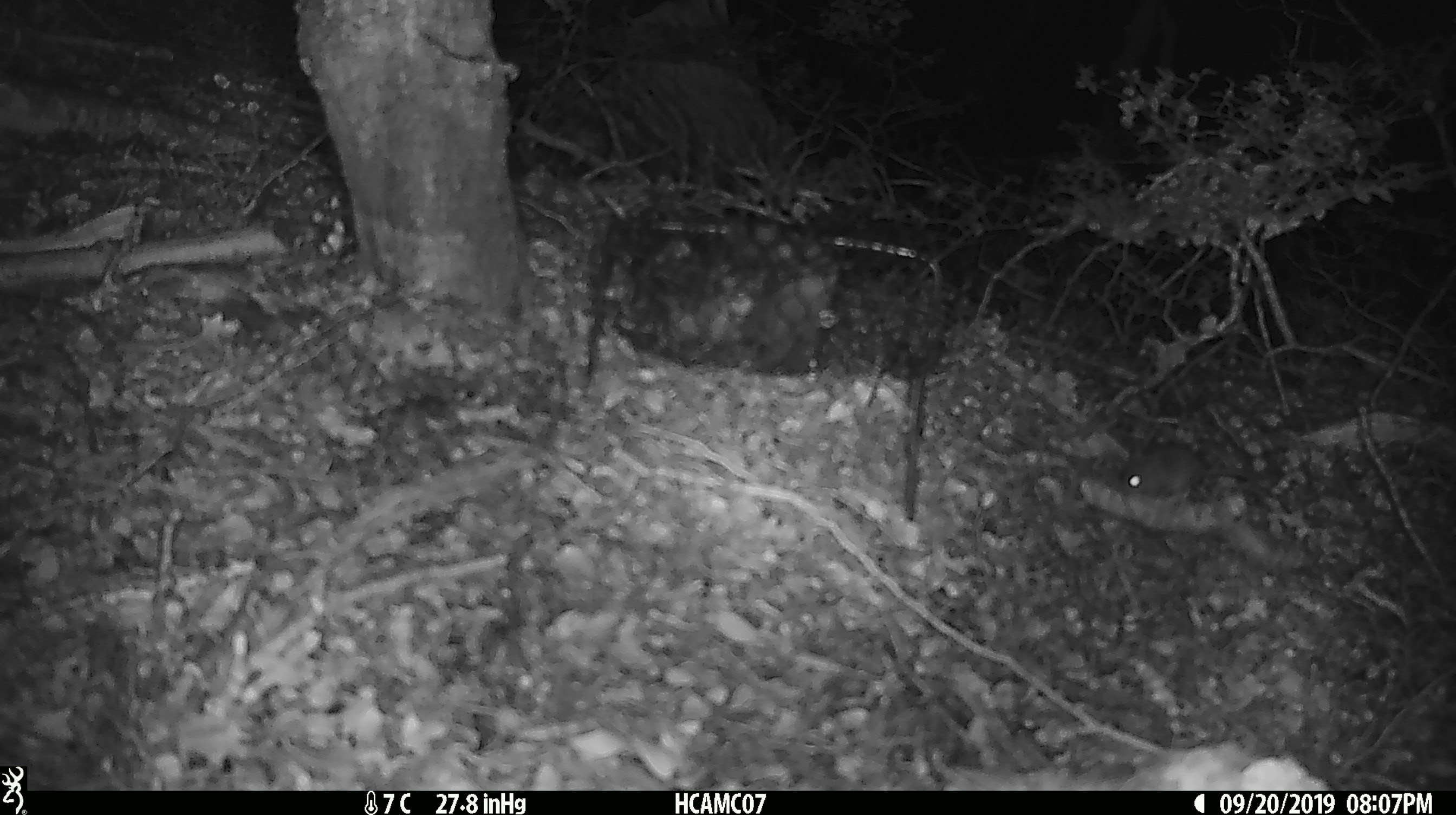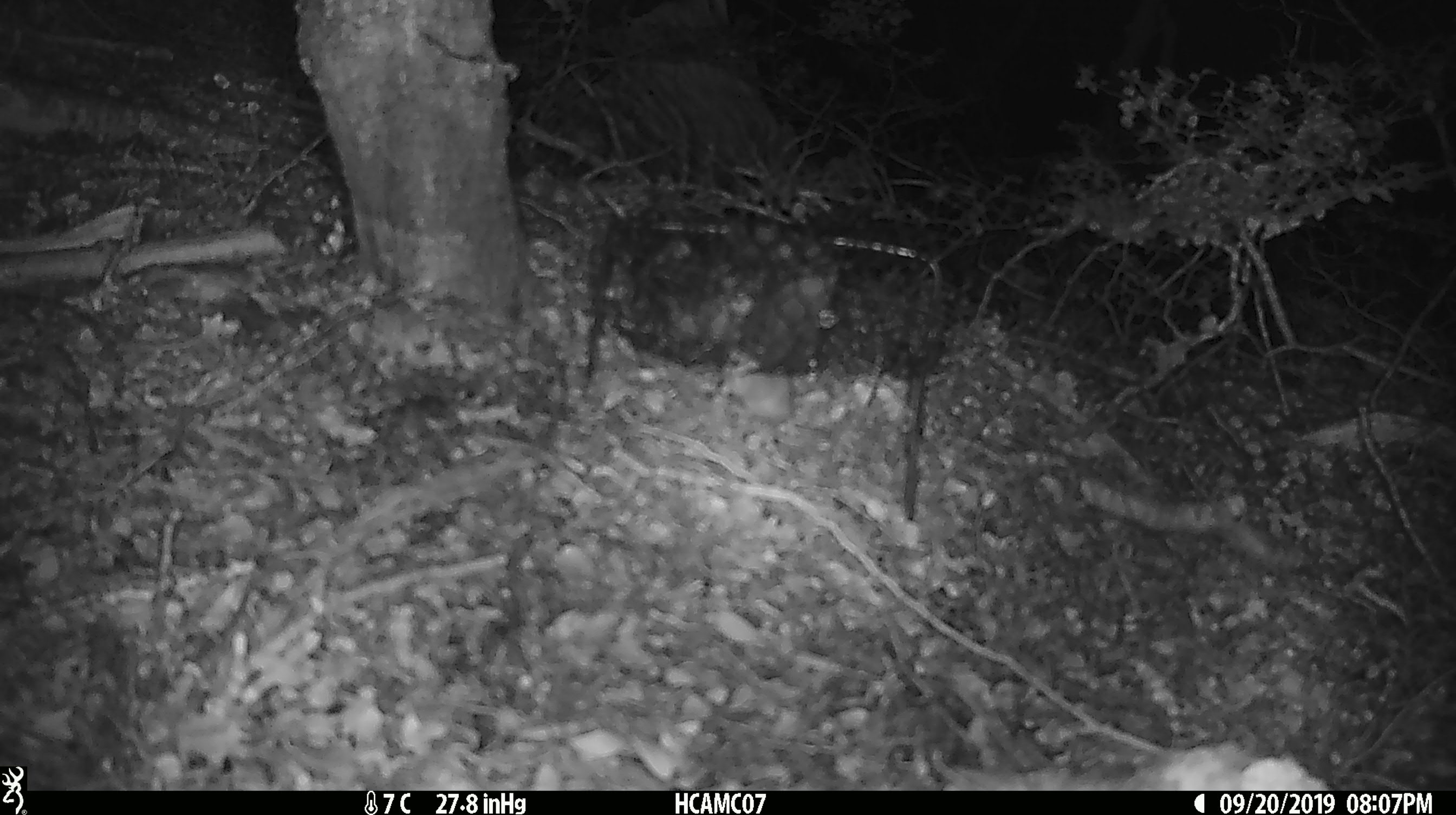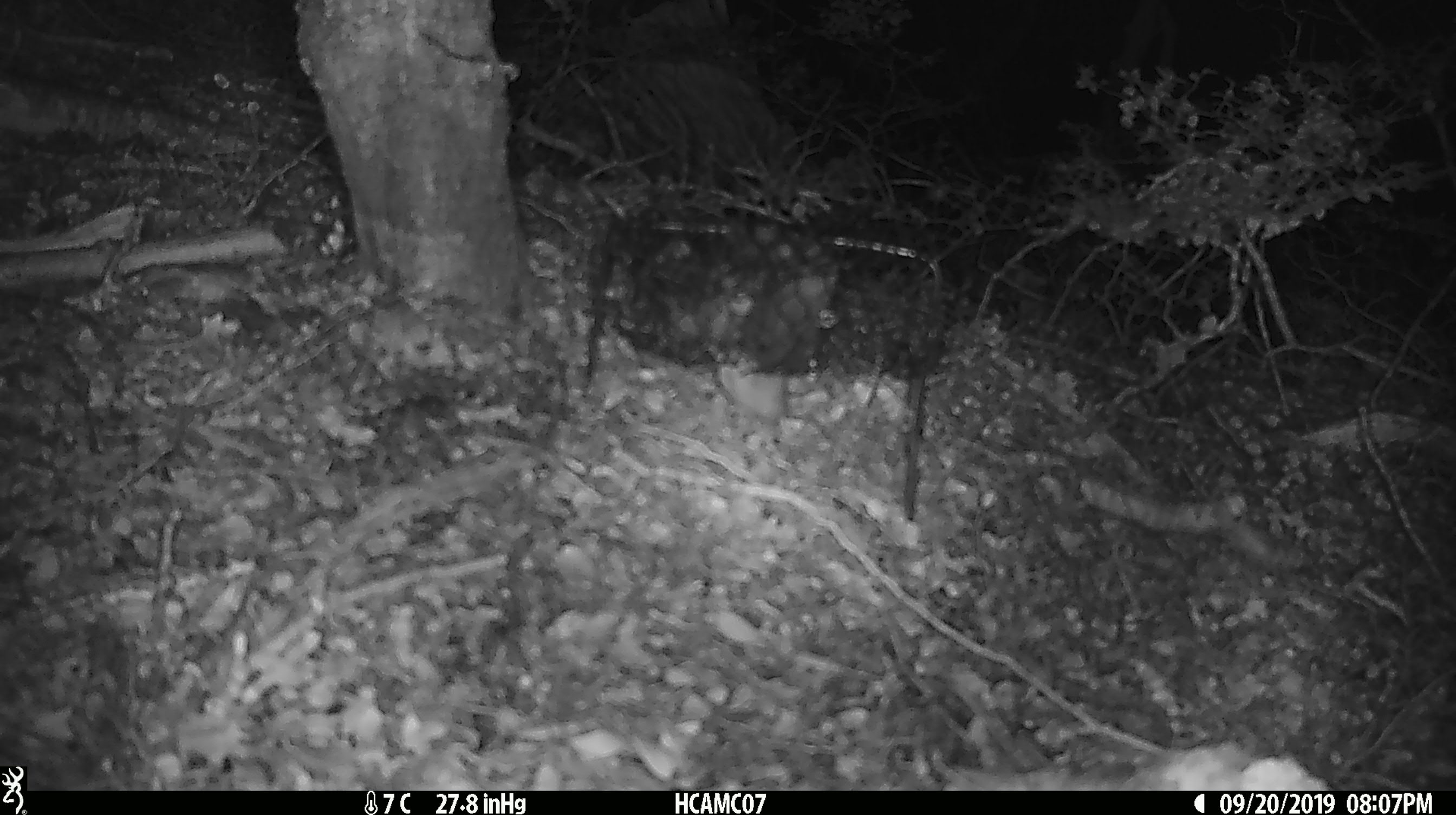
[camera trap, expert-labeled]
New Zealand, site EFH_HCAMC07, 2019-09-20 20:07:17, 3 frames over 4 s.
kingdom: Animalia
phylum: Chordata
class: Mammalia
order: Rodentia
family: Muridae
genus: Mus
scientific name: Mus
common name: mouse